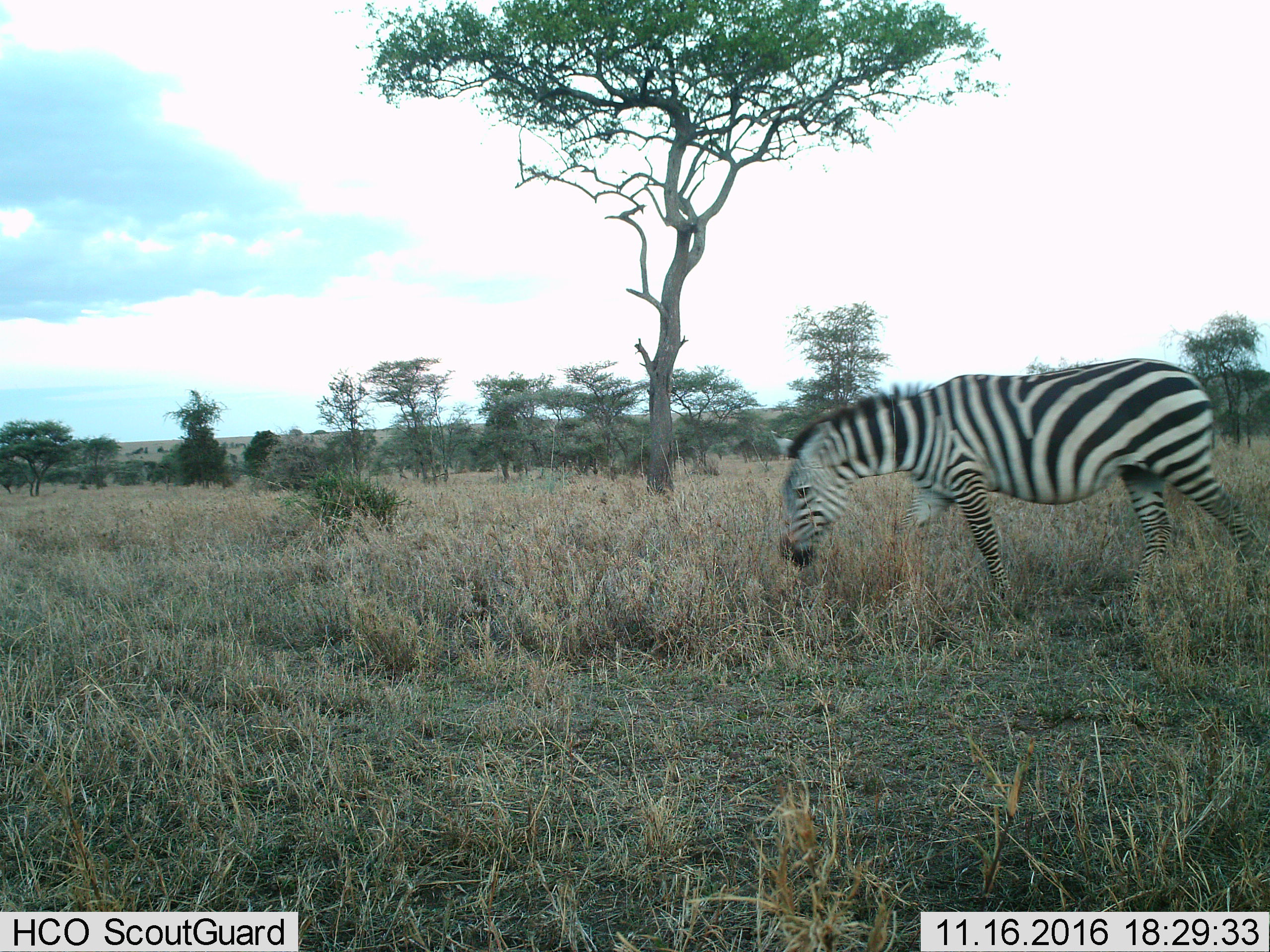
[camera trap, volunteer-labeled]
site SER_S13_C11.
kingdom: Animalia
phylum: Chordata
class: Mammalia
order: Perissodactyla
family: Equidae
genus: Equus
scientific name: Equus quagga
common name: plains zebra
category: zebraplains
Zebraplains (plains zebra) (Equus quagga), count 1. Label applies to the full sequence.